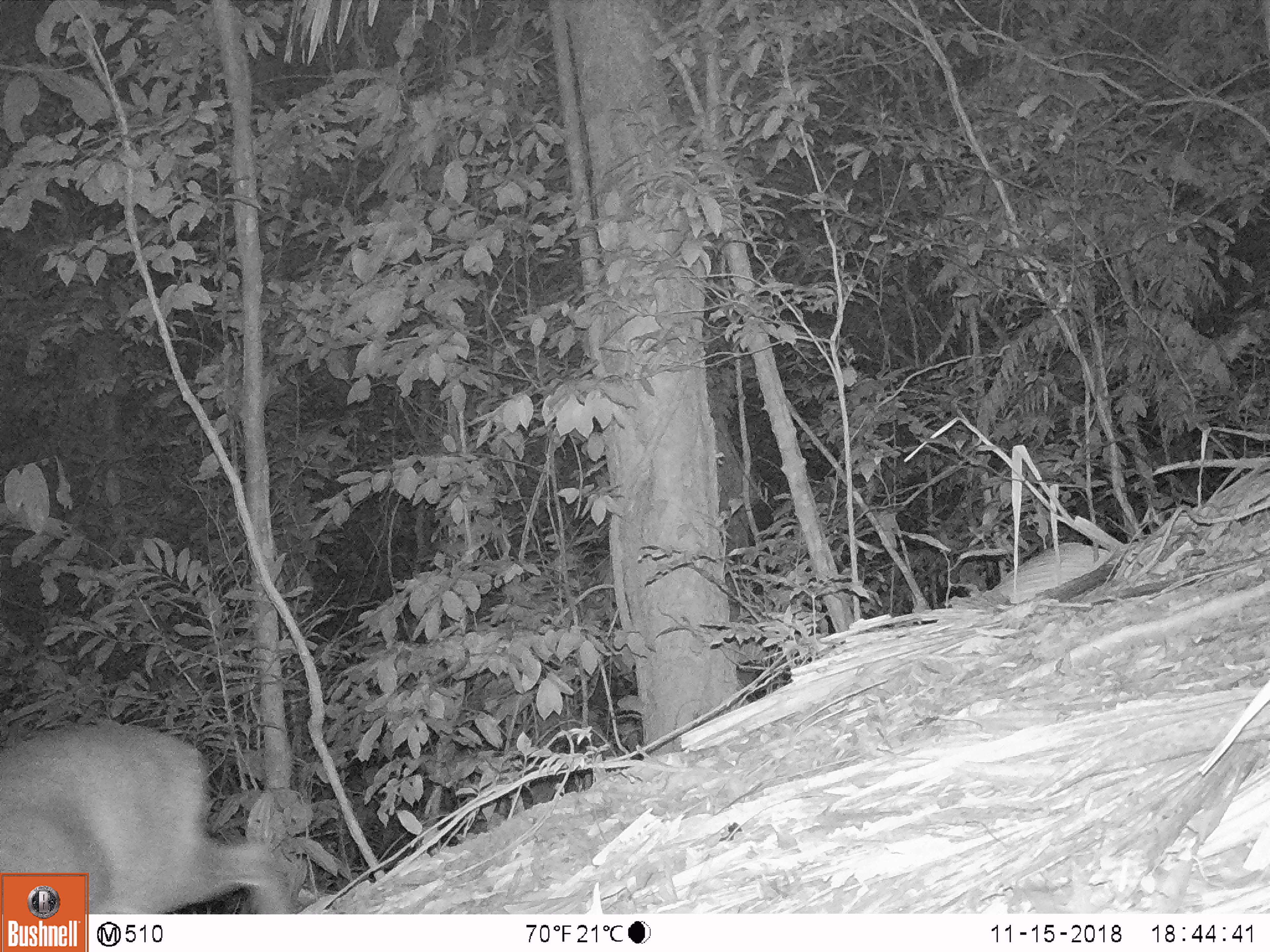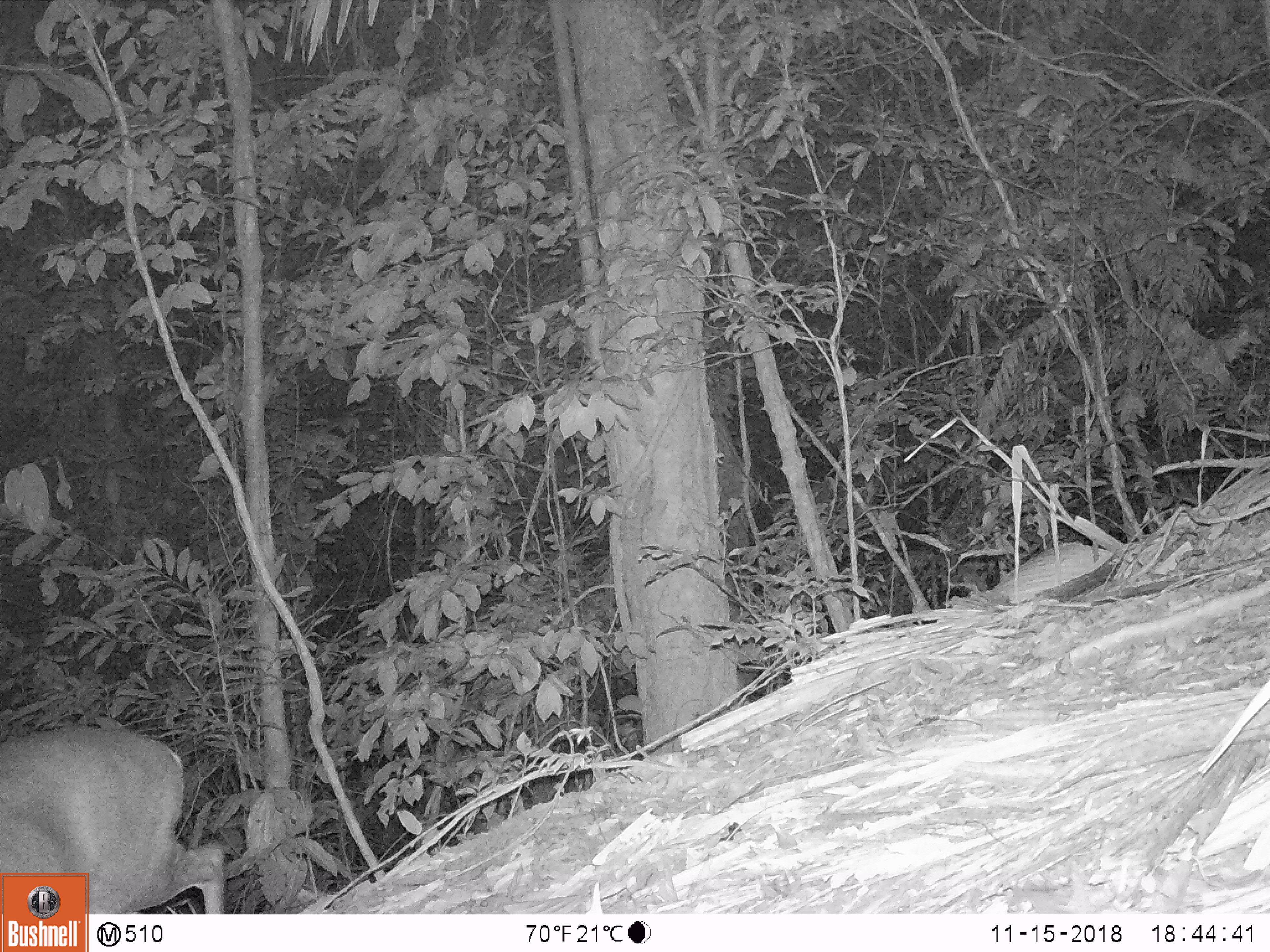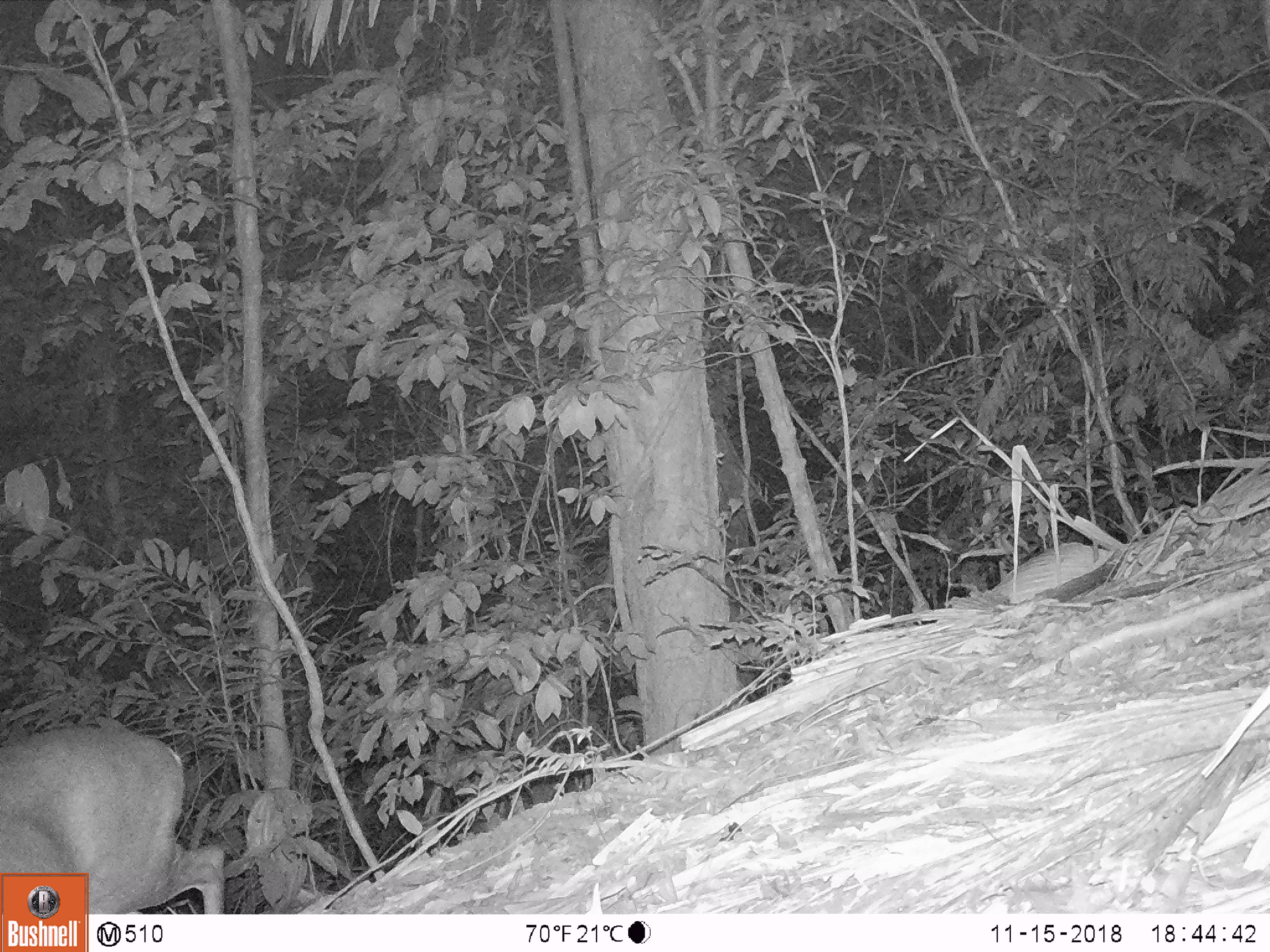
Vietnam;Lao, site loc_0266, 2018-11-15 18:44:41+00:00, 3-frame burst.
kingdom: Animalia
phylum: Chordata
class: Mammalia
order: Artiodactyla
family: Cervidae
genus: Muntiacus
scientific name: Muntiacus rooseveltorum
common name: roosevelt's muntjac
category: roosevelts muntjac group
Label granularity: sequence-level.